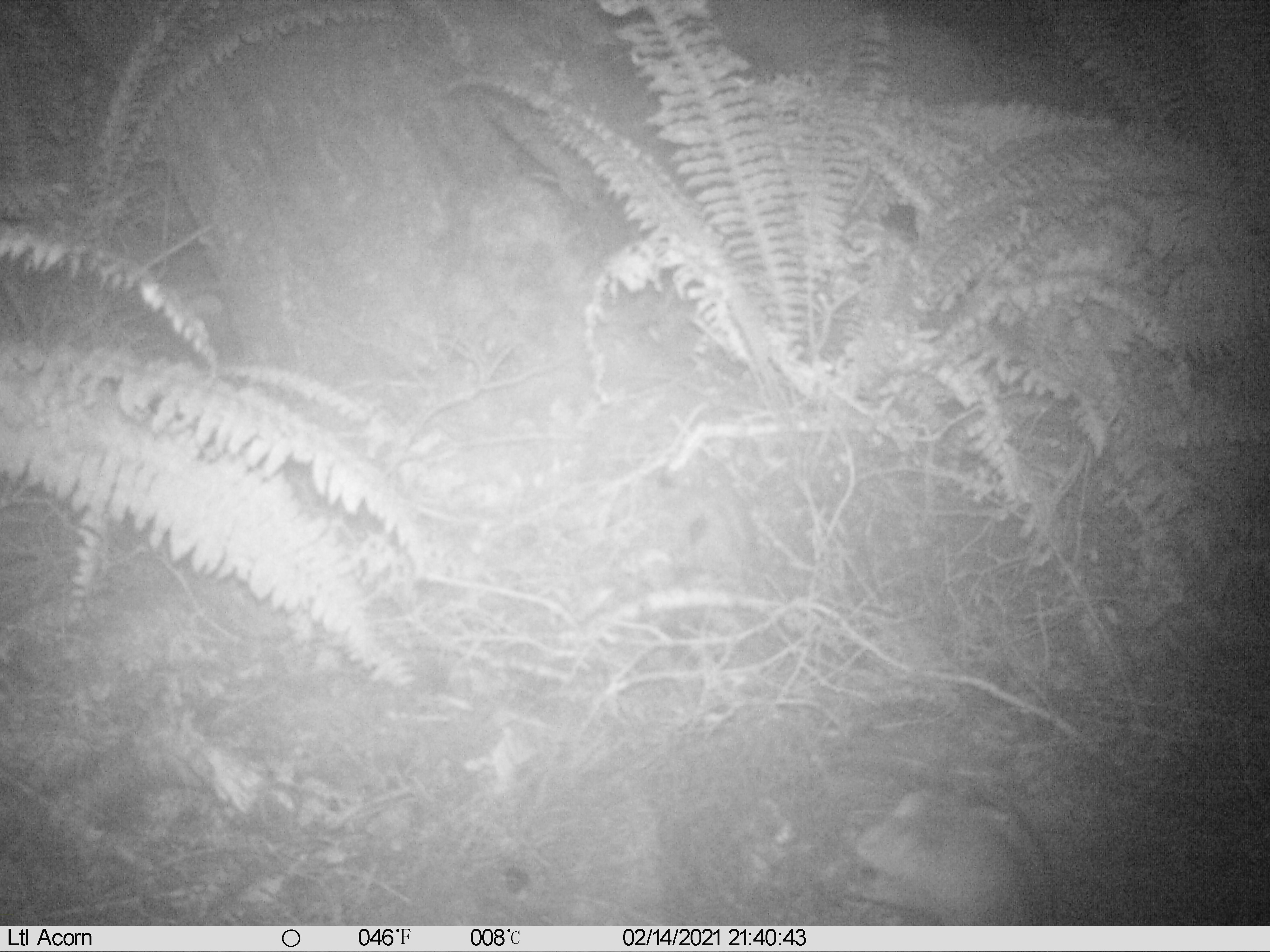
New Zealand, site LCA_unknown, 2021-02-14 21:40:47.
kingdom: Animalia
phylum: Chordata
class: Mammalia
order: Rodentia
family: Muridae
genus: Rattus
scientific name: Rattus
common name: rat